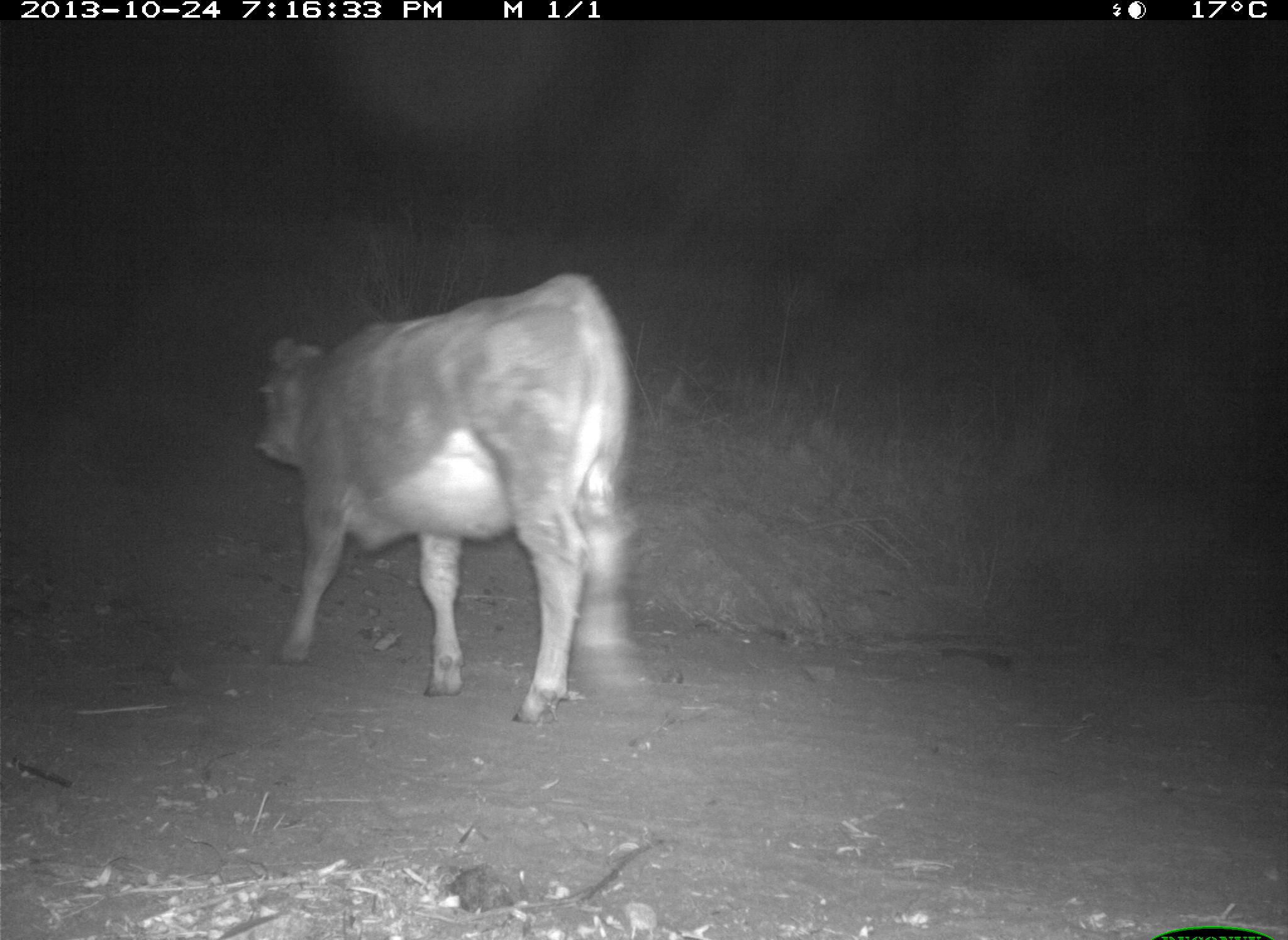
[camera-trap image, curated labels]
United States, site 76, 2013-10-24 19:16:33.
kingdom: Animalia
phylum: Chordata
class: Mammalia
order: Artiodactyla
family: Bovidae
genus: Bos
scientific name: Bos taurus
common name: cow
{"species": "cow (Bos taurus)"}